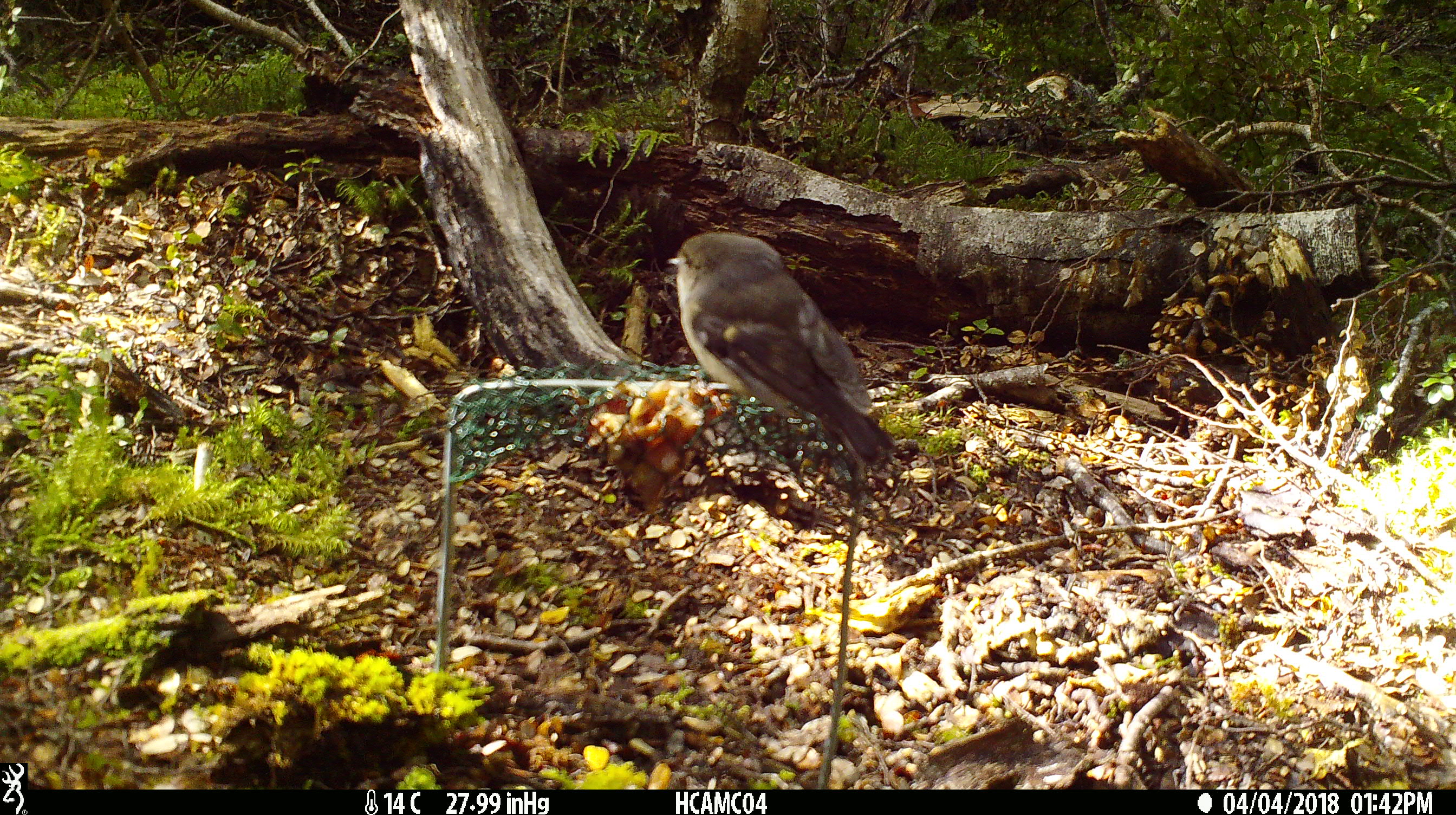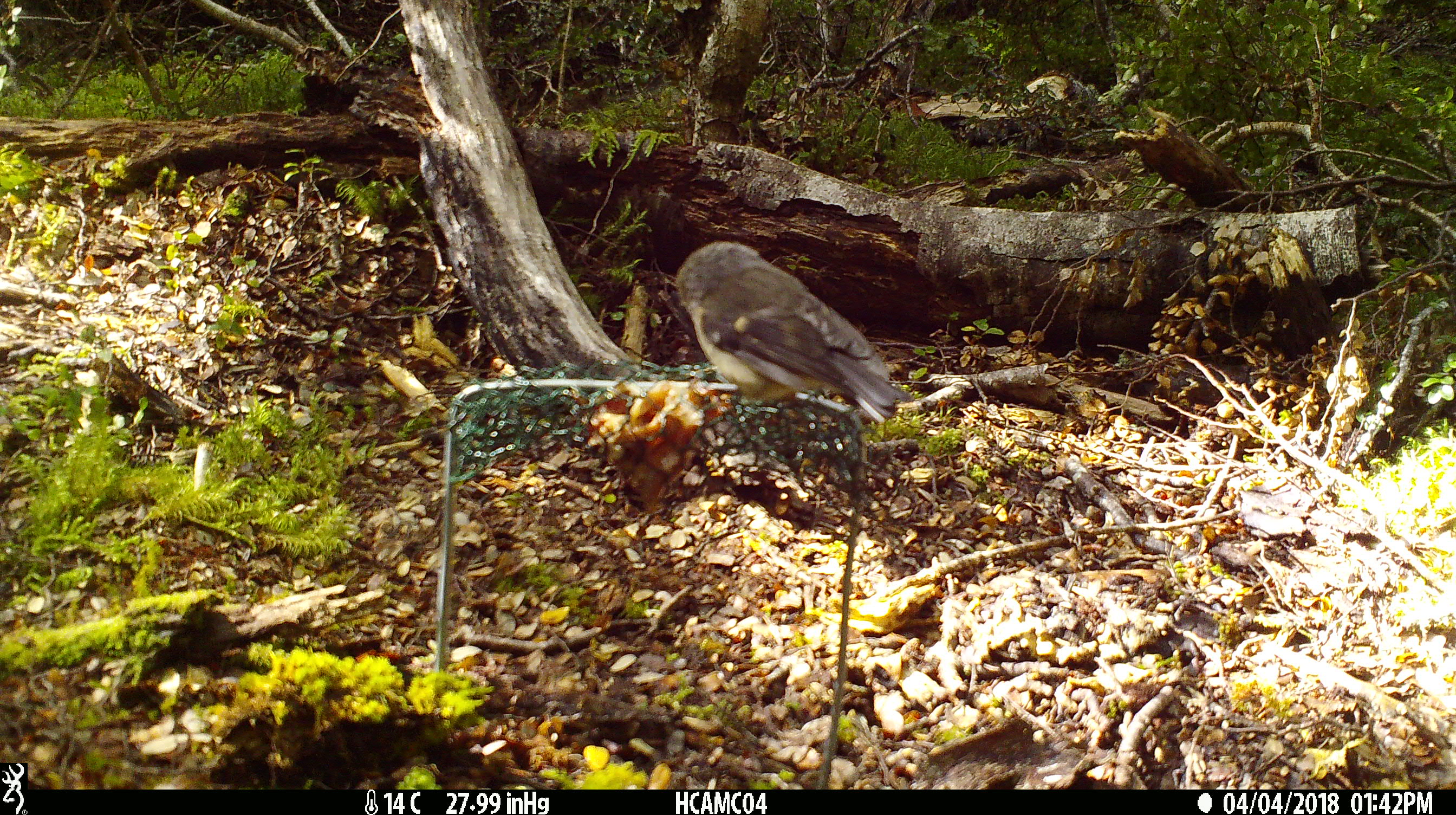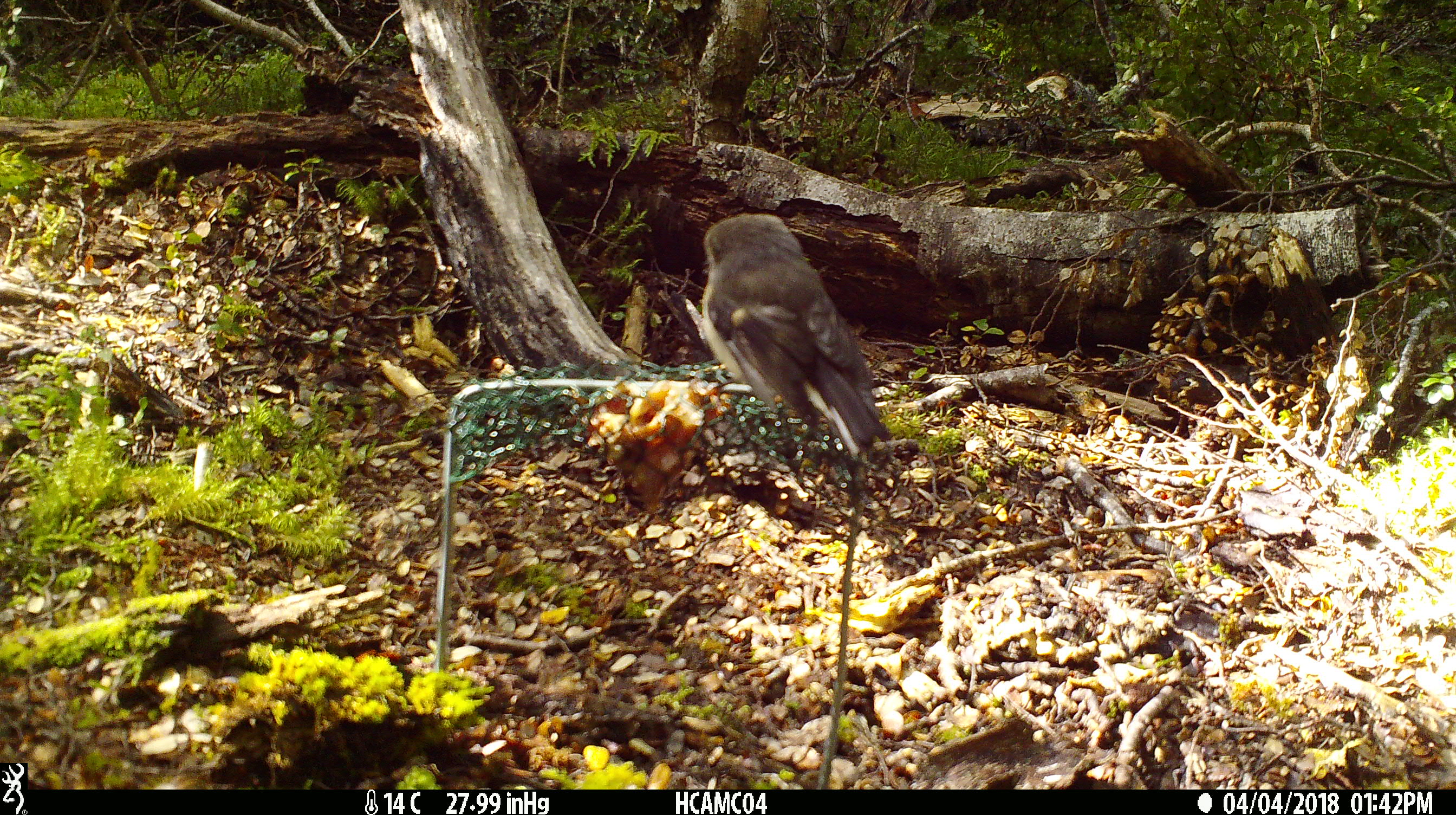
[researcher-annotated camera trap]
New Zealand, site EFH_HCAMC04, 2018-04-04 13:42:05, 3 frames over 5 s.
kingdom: Animalia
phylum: Chordata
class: Aves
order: Passeriformes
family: Petroicidae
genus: Petroica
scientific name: Petroica macrocephala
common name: tomtit